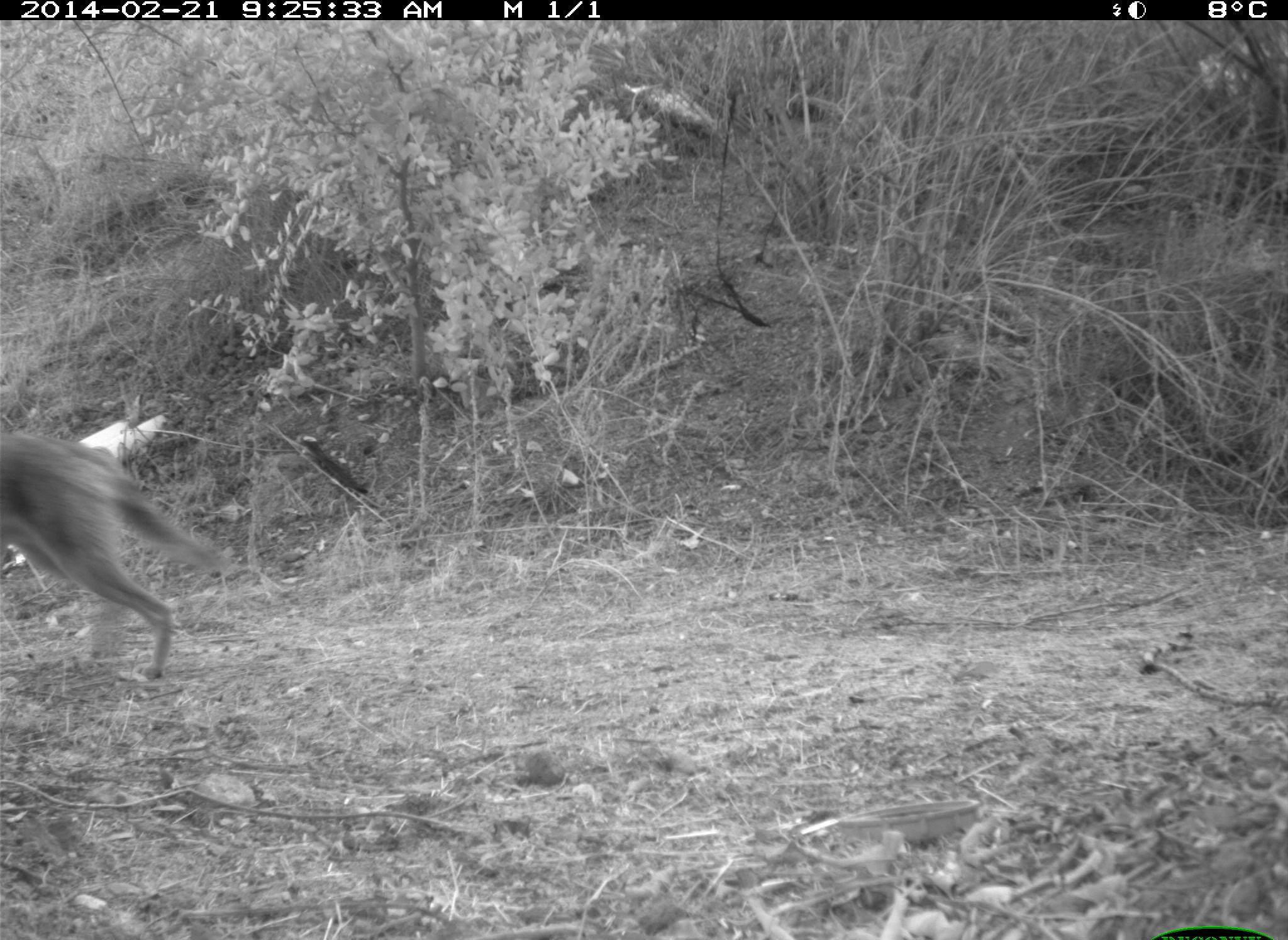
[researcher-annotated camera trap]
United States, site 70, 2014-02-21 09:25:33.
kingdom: Animalia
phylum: Chordata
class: Mammalia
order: Carnivora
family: Canidae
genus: Canis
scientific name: Canis latrans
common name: coyote